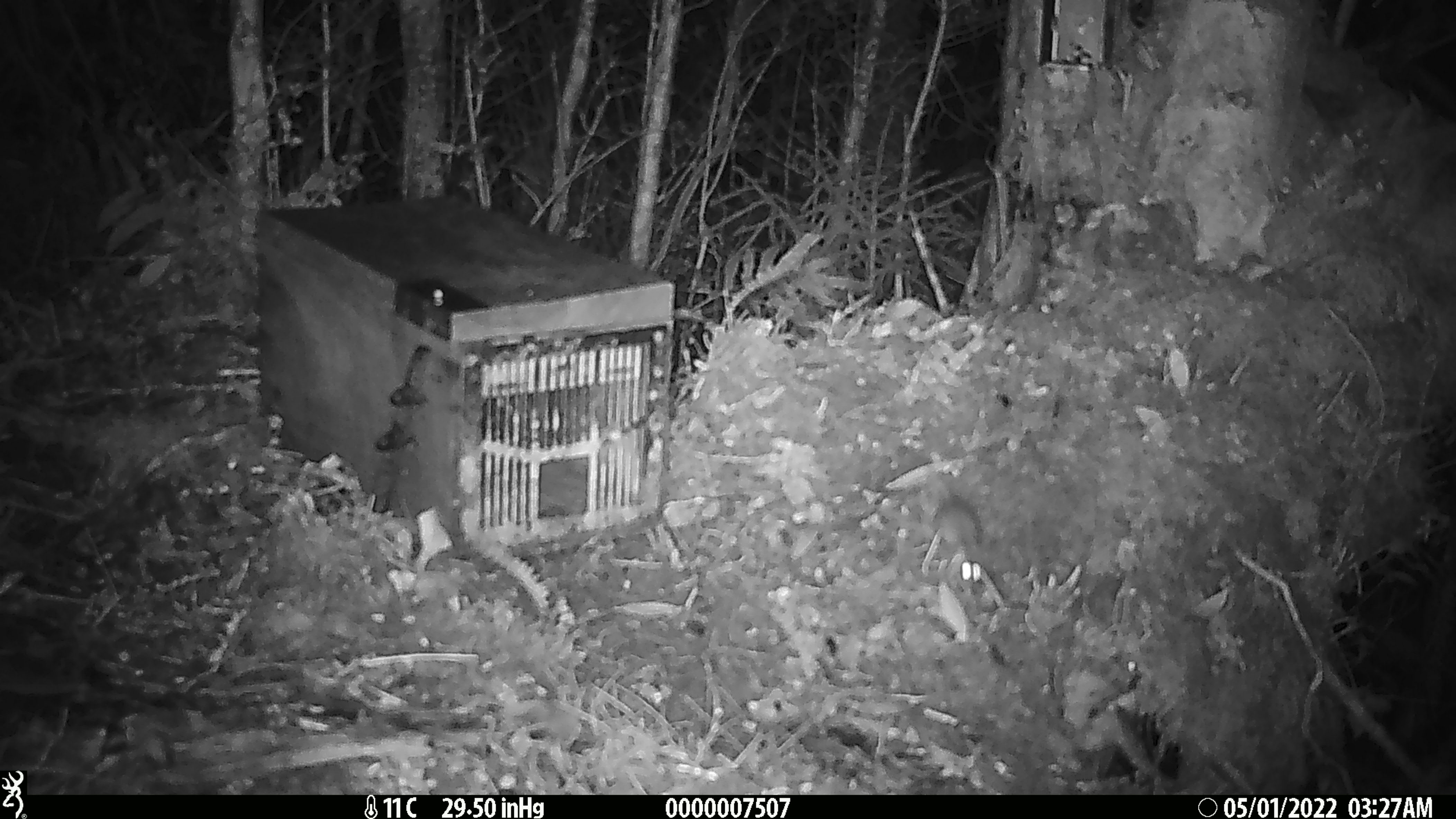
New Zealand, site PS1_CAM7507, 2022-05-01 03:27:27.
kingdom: Animalia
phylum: Chordata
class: Mammalia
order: Rodentia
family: Muridae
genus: Mus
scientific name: Mus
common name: mouse